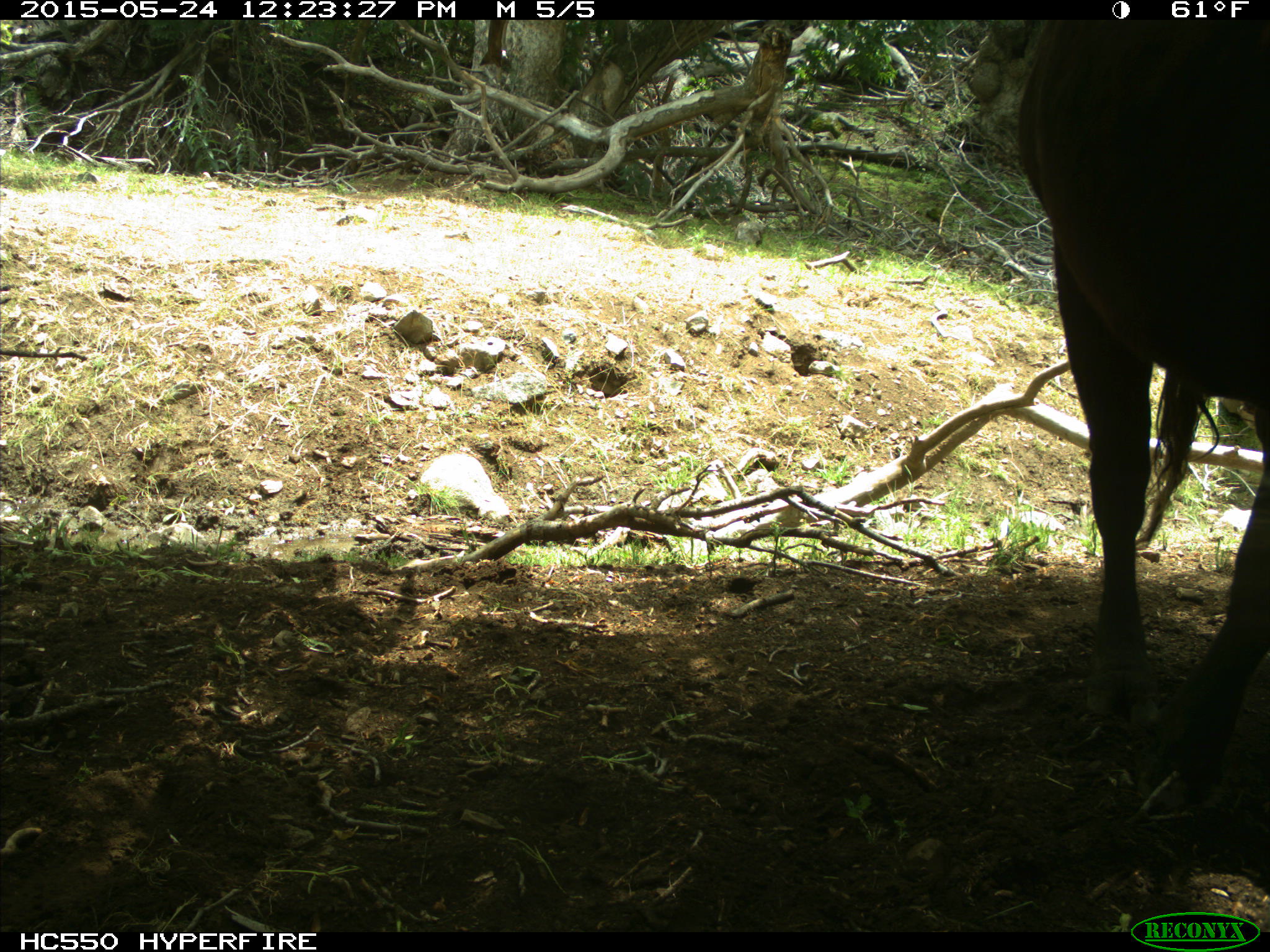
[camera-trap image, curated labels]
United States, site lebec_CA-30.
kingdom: Animalia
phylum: Chordata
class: Mammalia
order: Artiodactyla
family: Bovidae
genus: Bos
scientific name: Bos taurus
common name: domestic cow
Bos taurus (domestic cow).